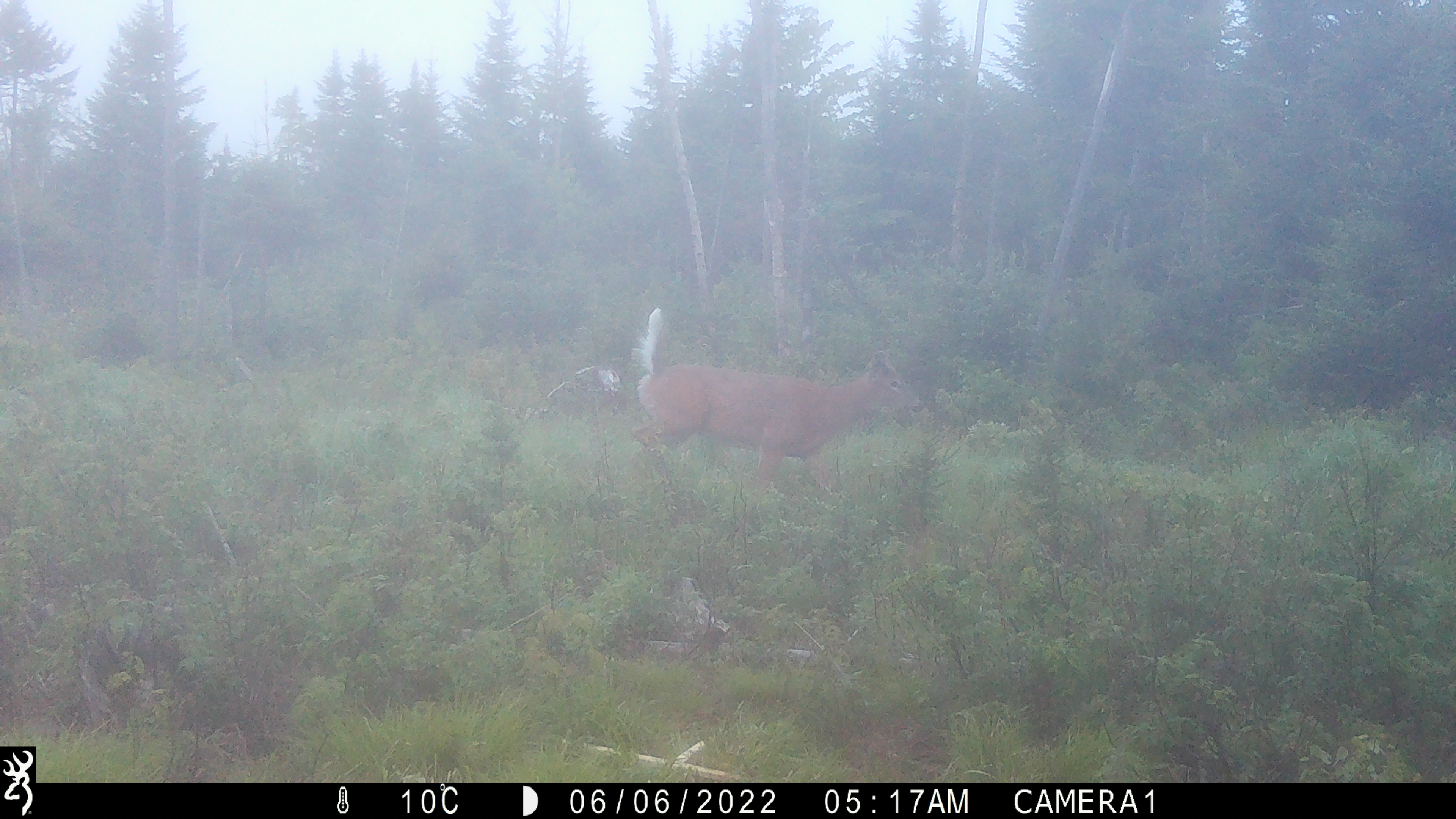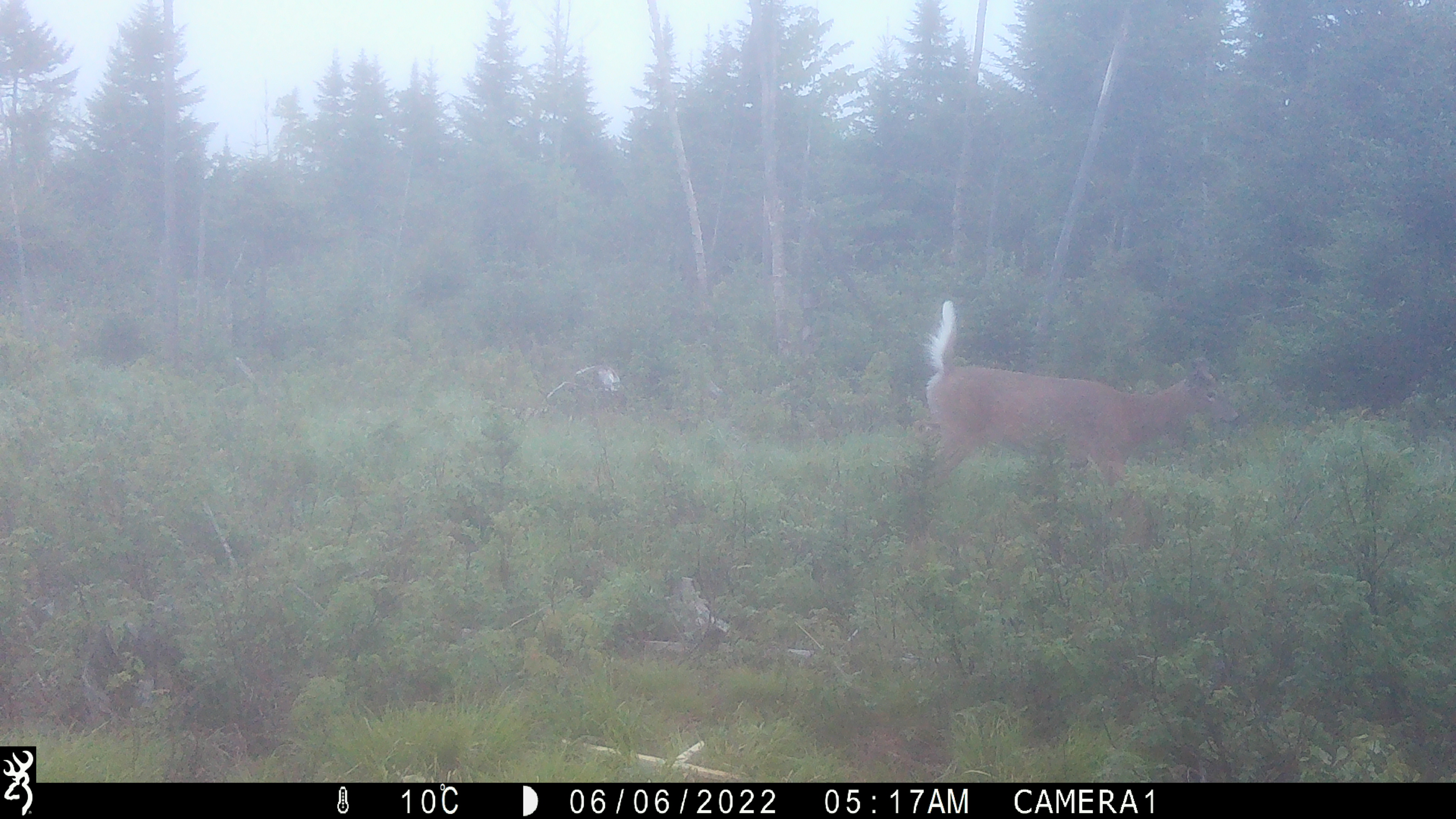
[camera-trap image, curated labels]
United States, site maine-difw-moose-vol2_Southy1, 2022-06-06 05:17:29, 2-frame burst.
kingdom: Animalia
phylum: Chordata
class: Mammalia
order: Artiodactyla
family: Cervidae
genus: Odocoileus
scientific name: Odocoileus virginianus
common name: white-tailed deer